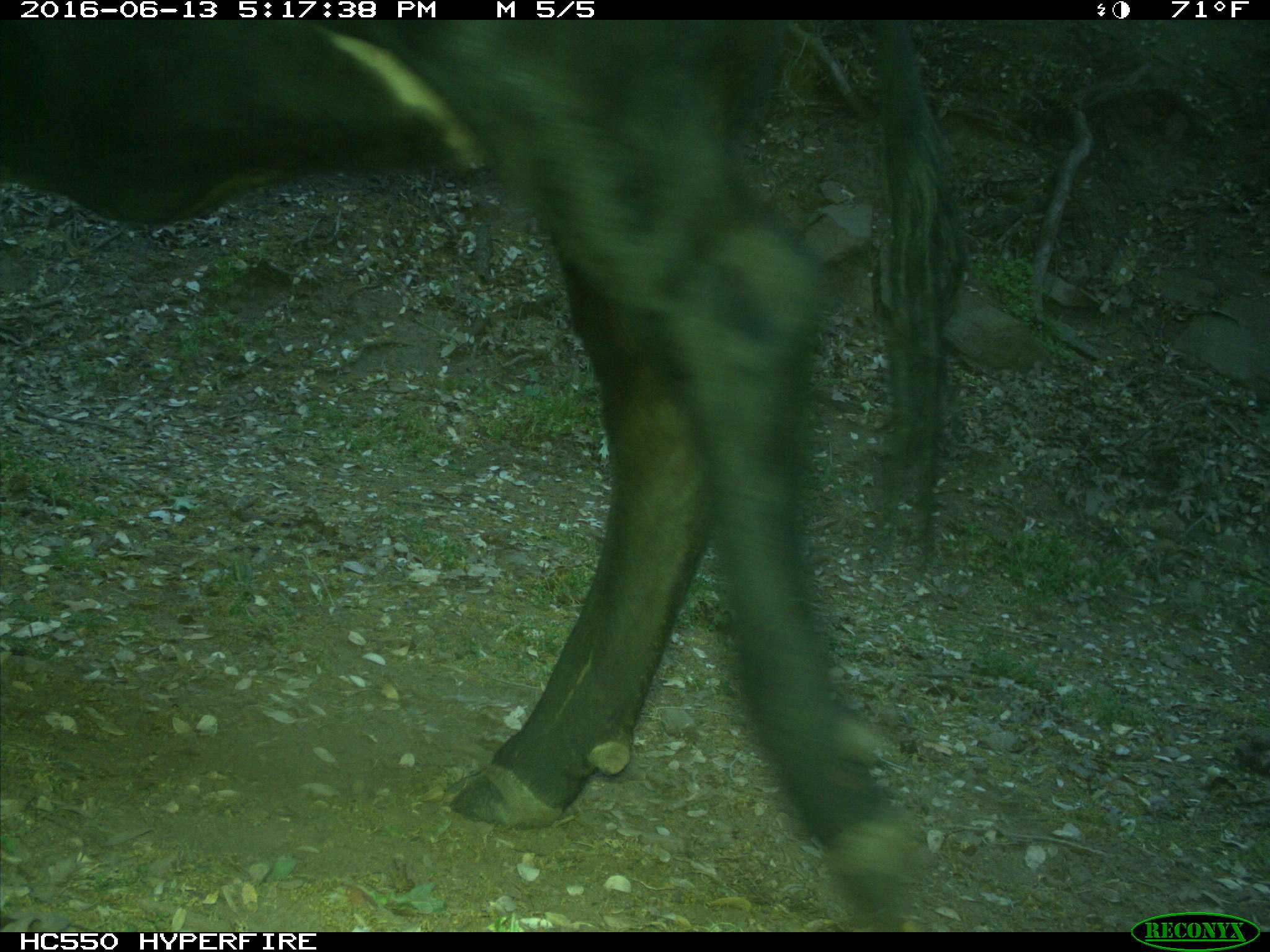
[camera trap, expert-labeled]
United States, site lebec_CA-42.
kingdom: Animalia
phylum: Chordata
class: Mammalia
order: Artiodactyla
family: Bovidae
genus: Bos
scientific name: Bos taurus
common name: domestic cow